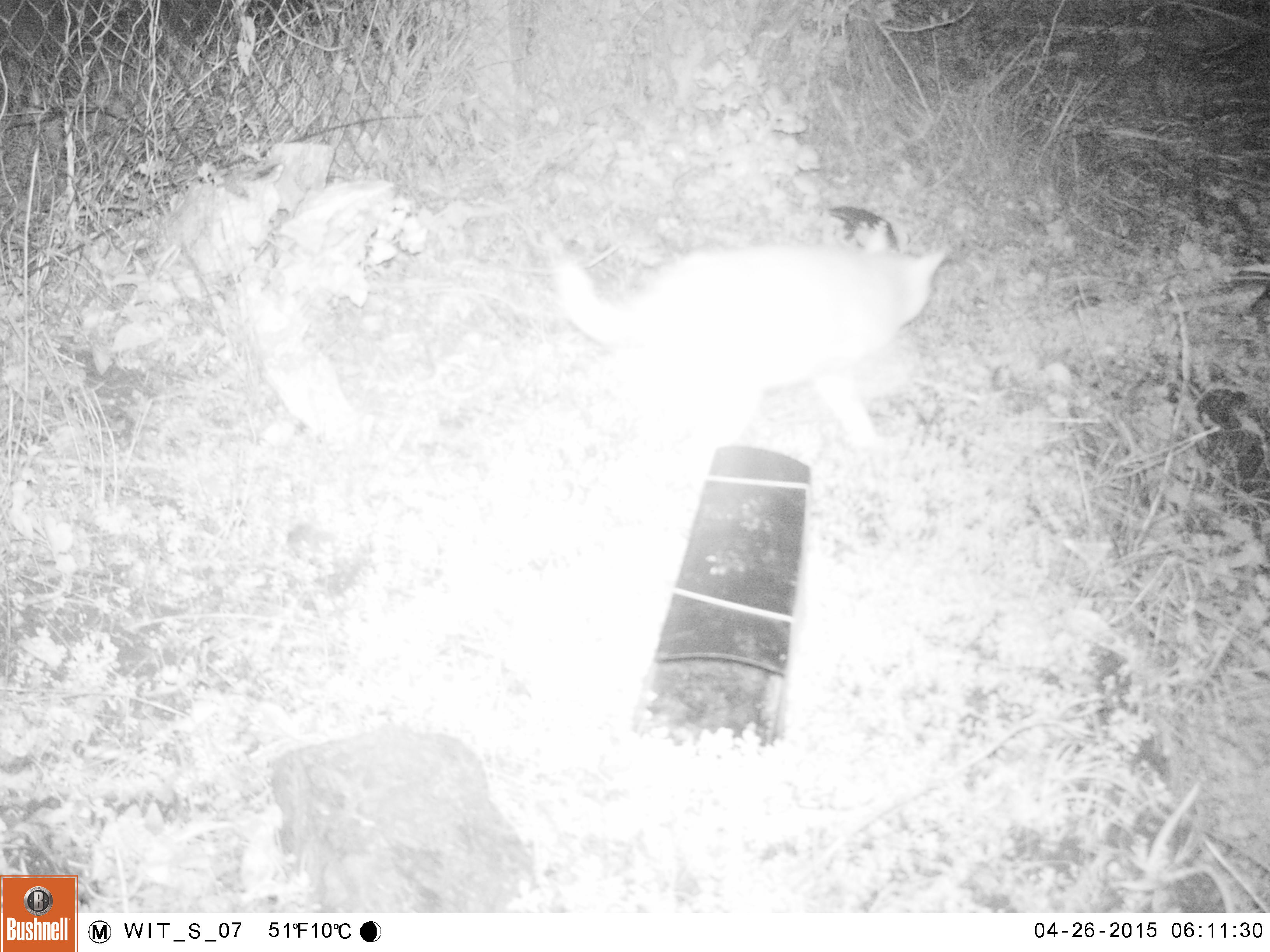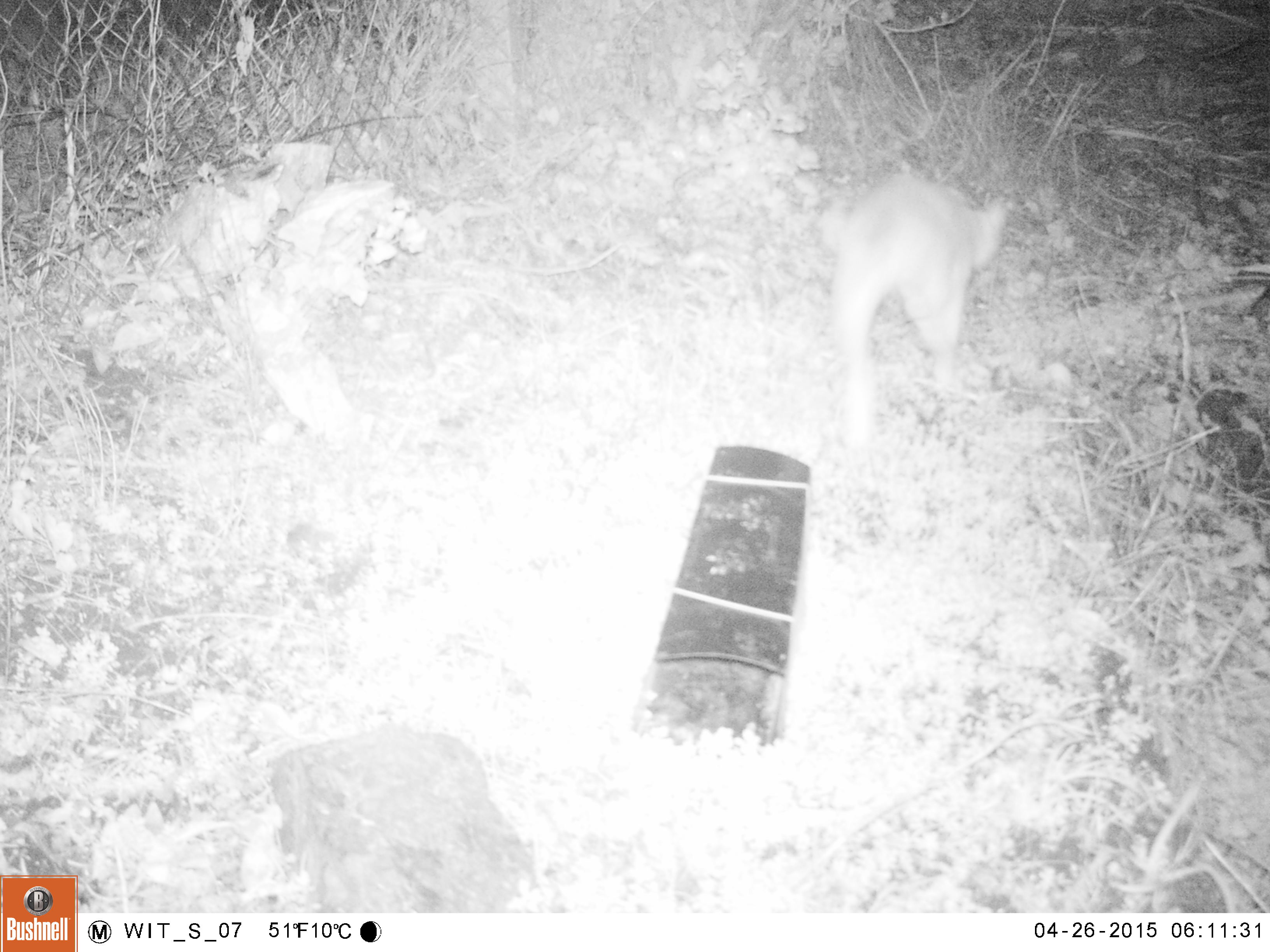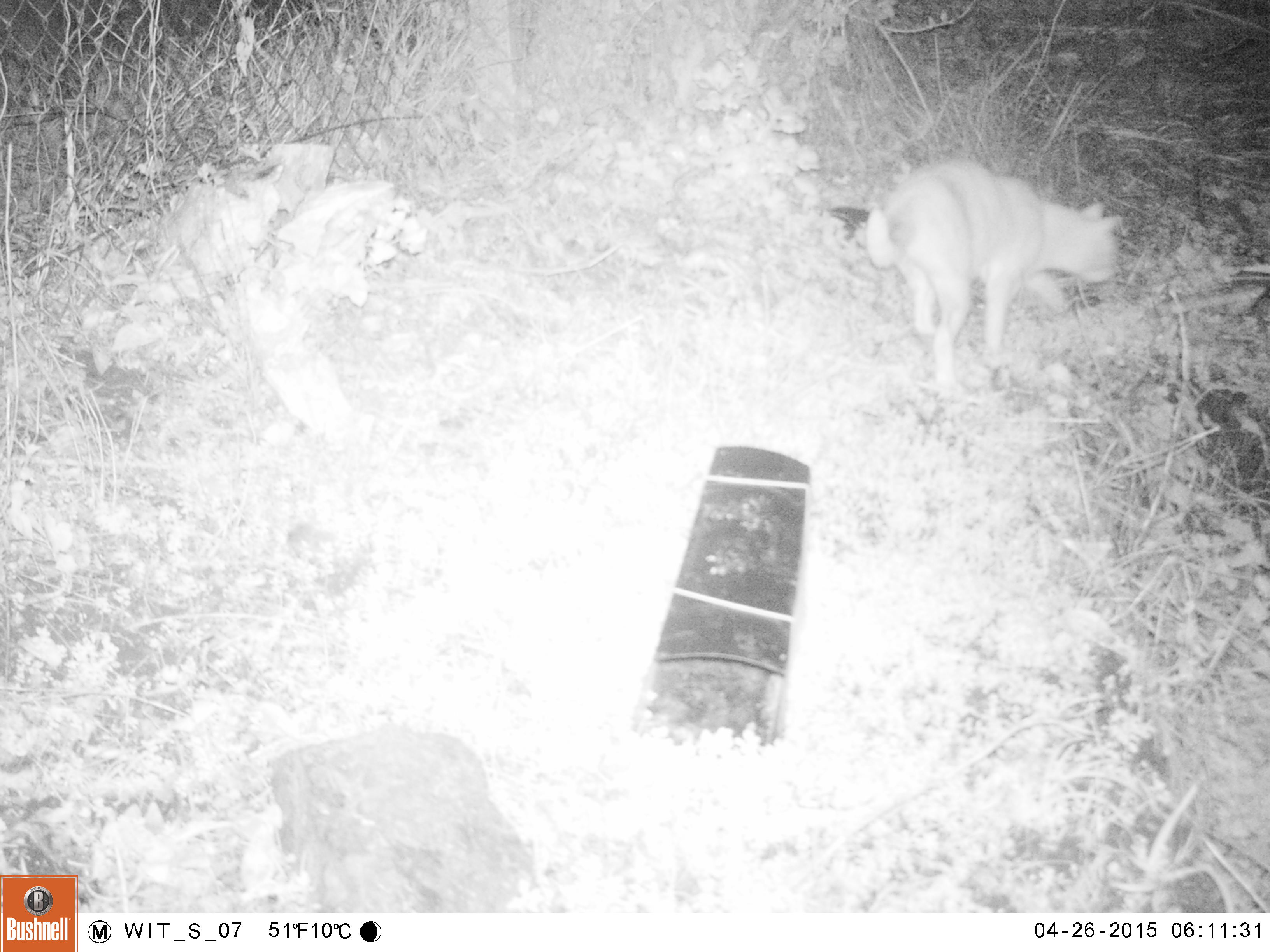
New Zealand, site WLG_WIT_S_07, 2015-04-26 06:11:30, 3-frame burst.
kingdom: Animalia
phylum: Chordata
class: Mammalia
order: Carnivora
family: Felidae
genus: Felis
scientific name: Felis catus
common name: domestic cat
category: cat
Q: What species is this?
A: Cat (domestic cat) (Felis catus).